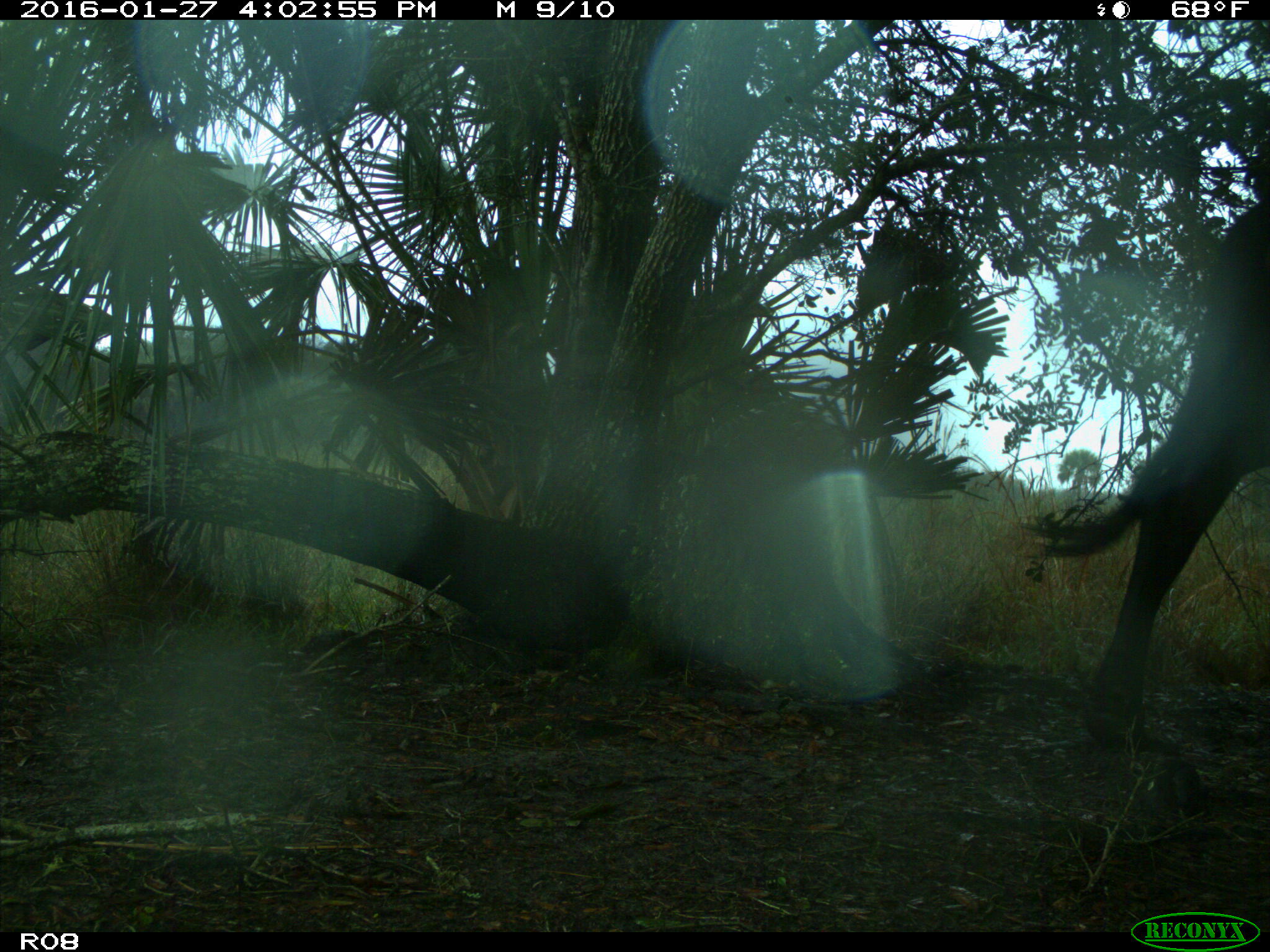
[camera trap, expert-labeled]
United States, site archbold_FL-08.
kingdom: Animalia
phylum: Chordata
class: Mammalia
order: Artiodactyla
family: Bovidae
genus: Bos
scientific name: Bos taurus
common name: domestic cow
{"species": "Bos taurus (domestic cow)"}